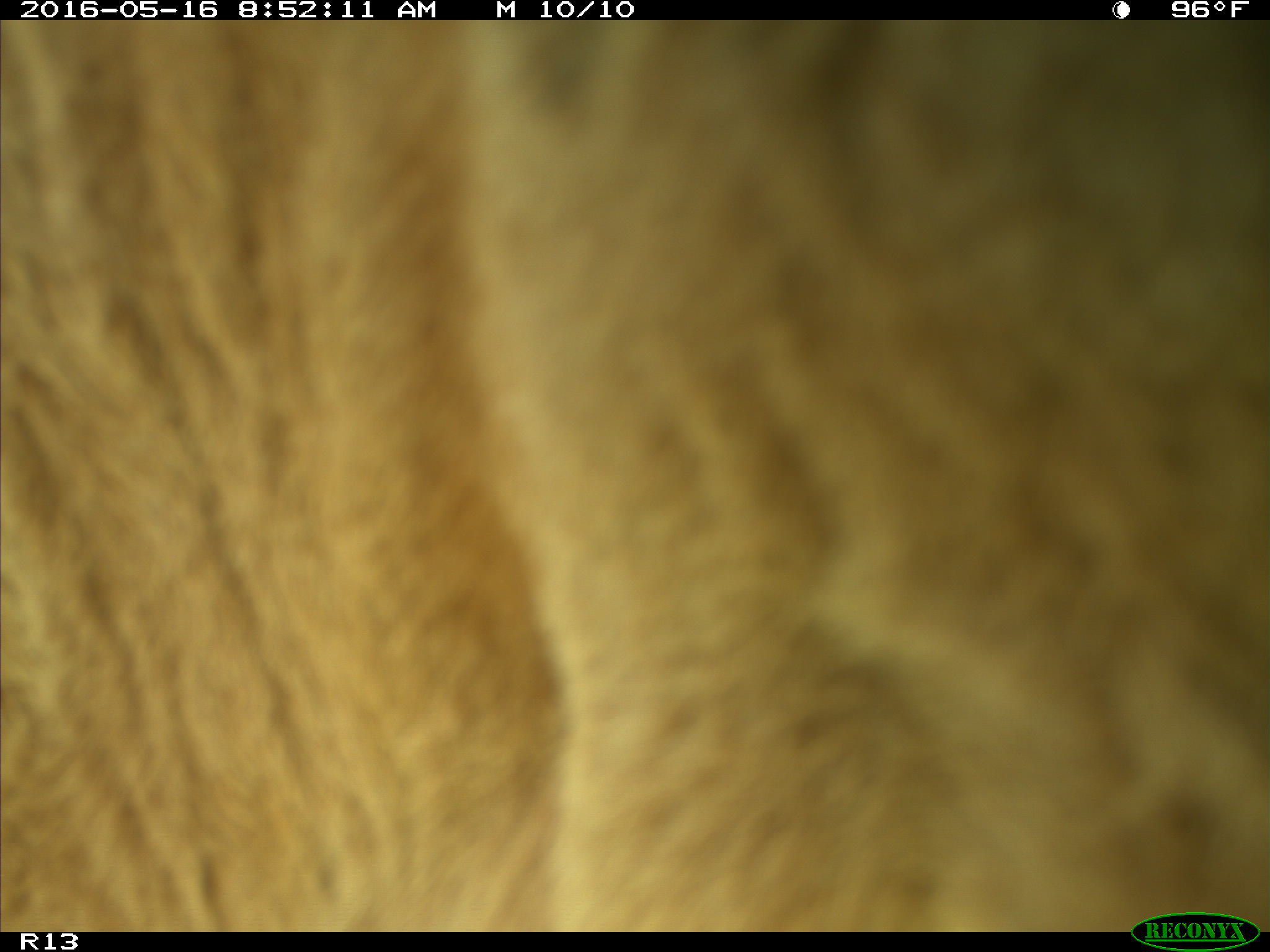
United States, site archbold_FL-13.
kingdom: Animalia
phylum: Chordata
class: Mammalia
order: Artiodactyla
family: Bovidae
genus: Bos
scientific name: Bos taurus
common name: domestic cow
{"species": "Bos taurus (domestic cow)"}